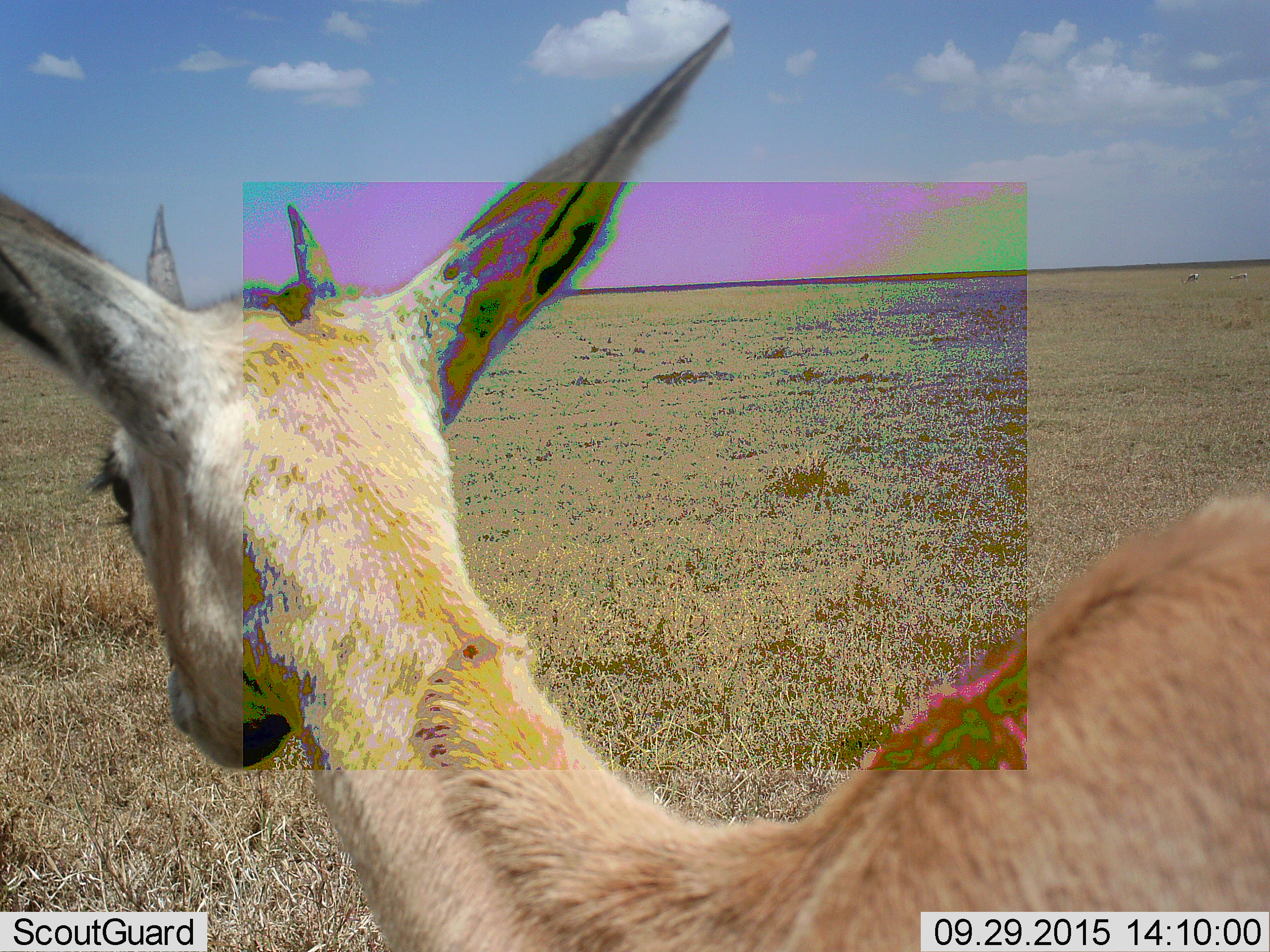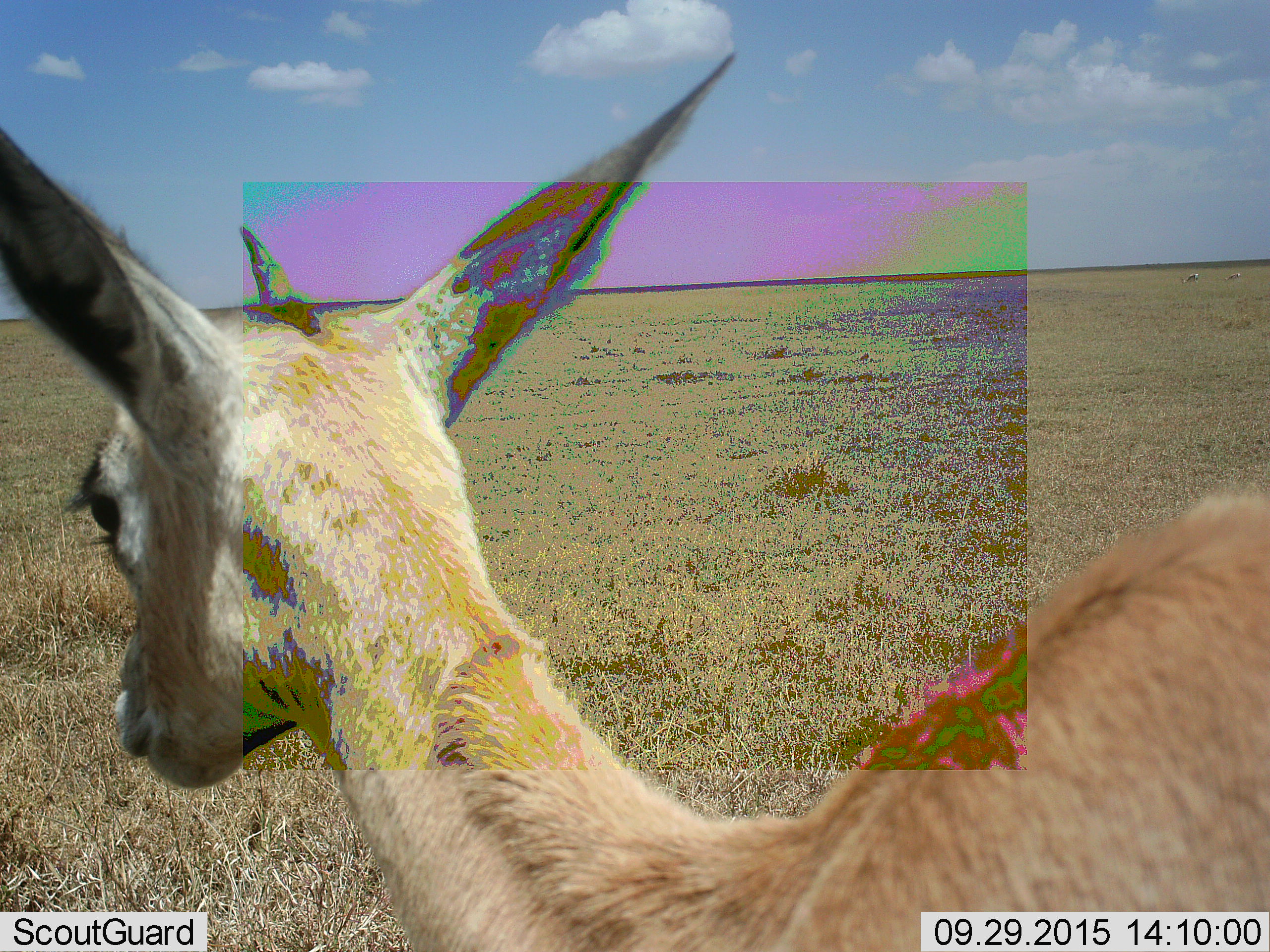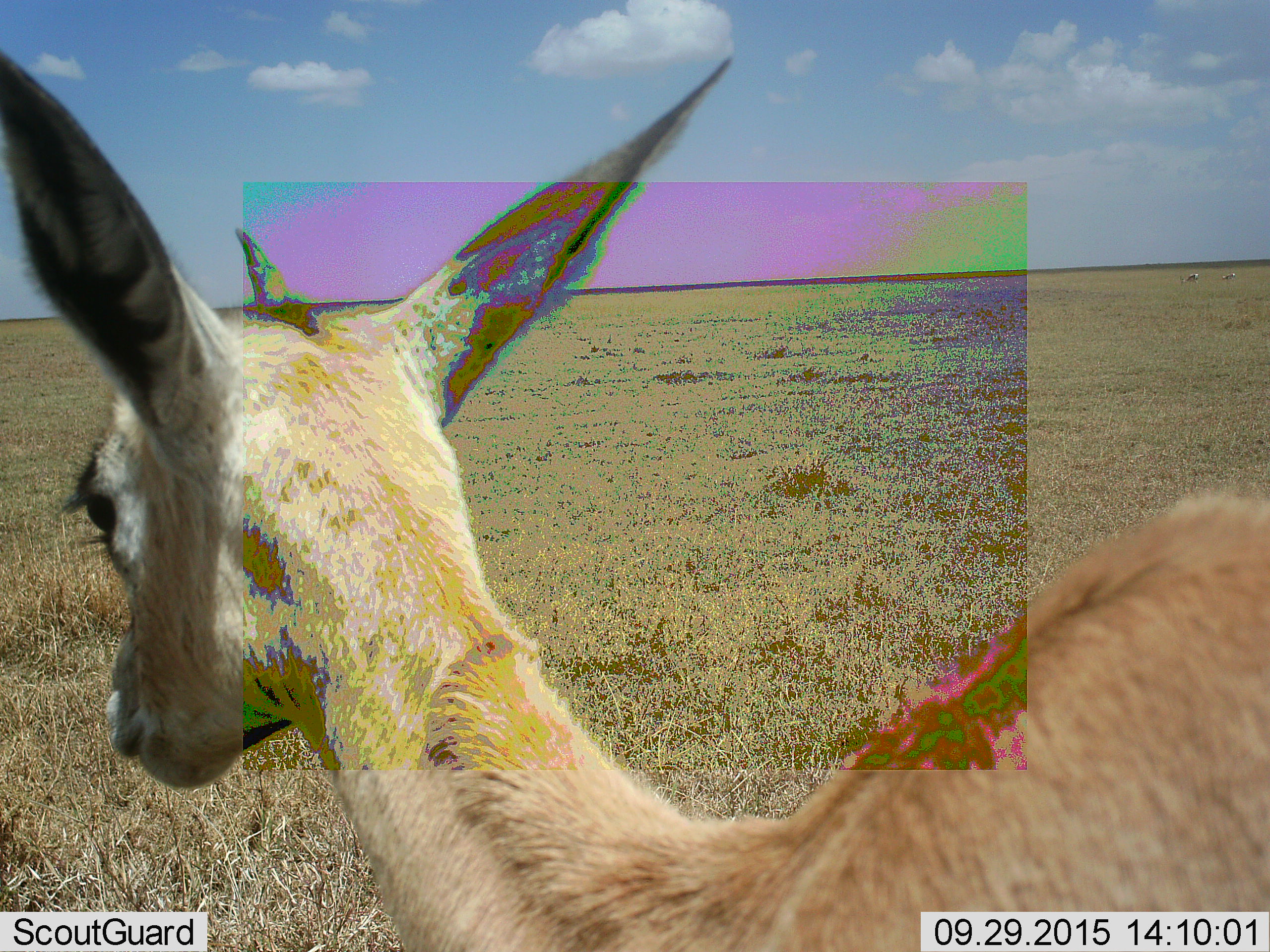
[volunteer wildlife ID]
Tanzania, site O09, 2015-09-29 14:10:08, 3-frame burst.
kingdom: Animalia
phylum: Chordata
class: Mammalia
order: Artiodactyla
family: Bovidae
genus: Nanger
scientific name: Nanger granti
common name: grant's gazelle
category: gazellegrants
Gazellegrants (grant's gazelle) (Nanger granti), count 1. Behavior (volunteer vote fractions): standing 100%, resting 0%, moving 0%, interacting 0%. Young present (vote fraction): 100%. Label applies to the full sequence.